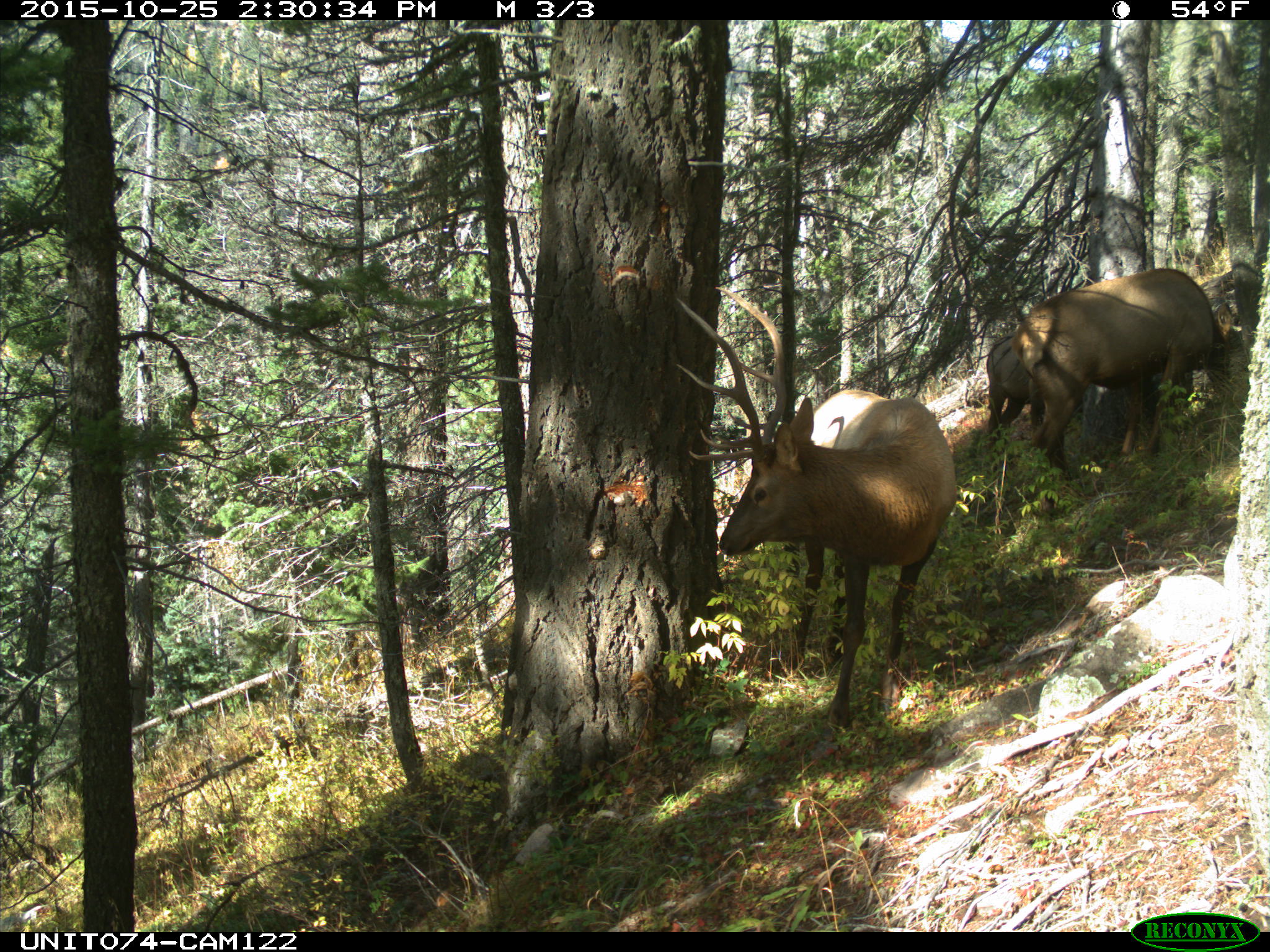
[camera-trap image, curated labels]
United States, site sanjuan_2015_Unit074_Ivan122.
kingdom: Animalia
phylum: Chordata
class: Mammalia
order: Artiodactyla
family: Cervidae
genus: Cervus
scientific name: Cervus elaphus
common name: red deer